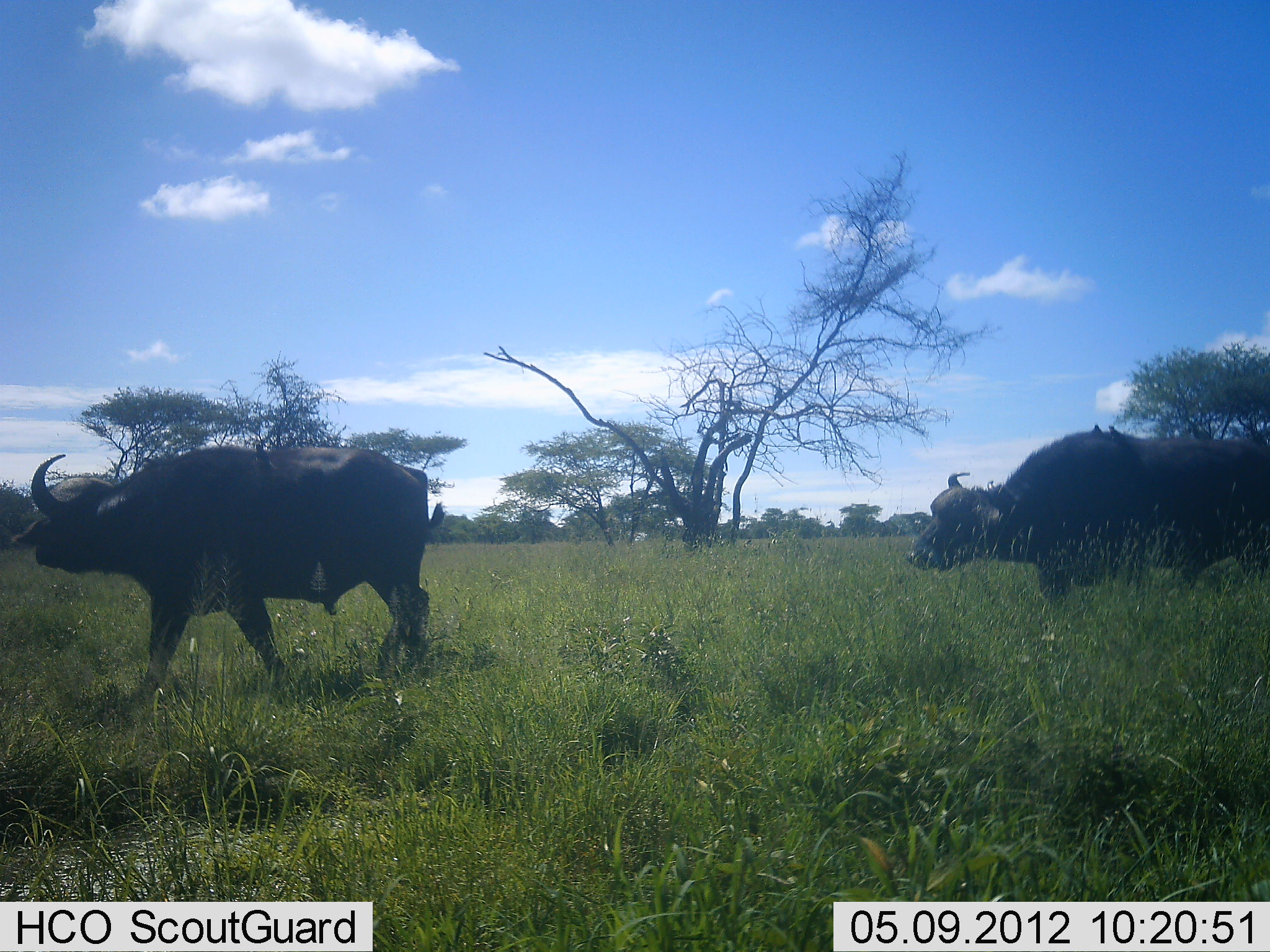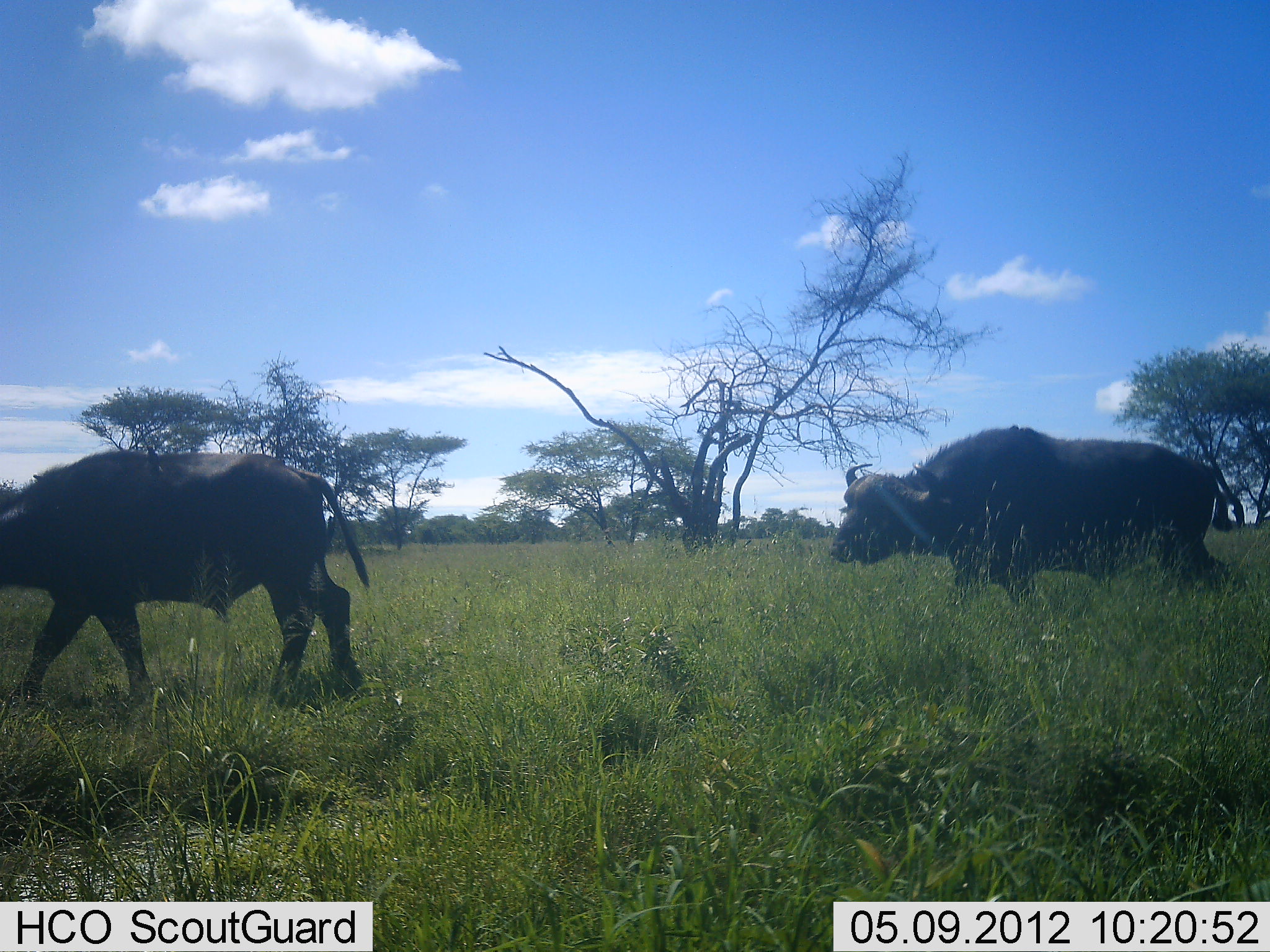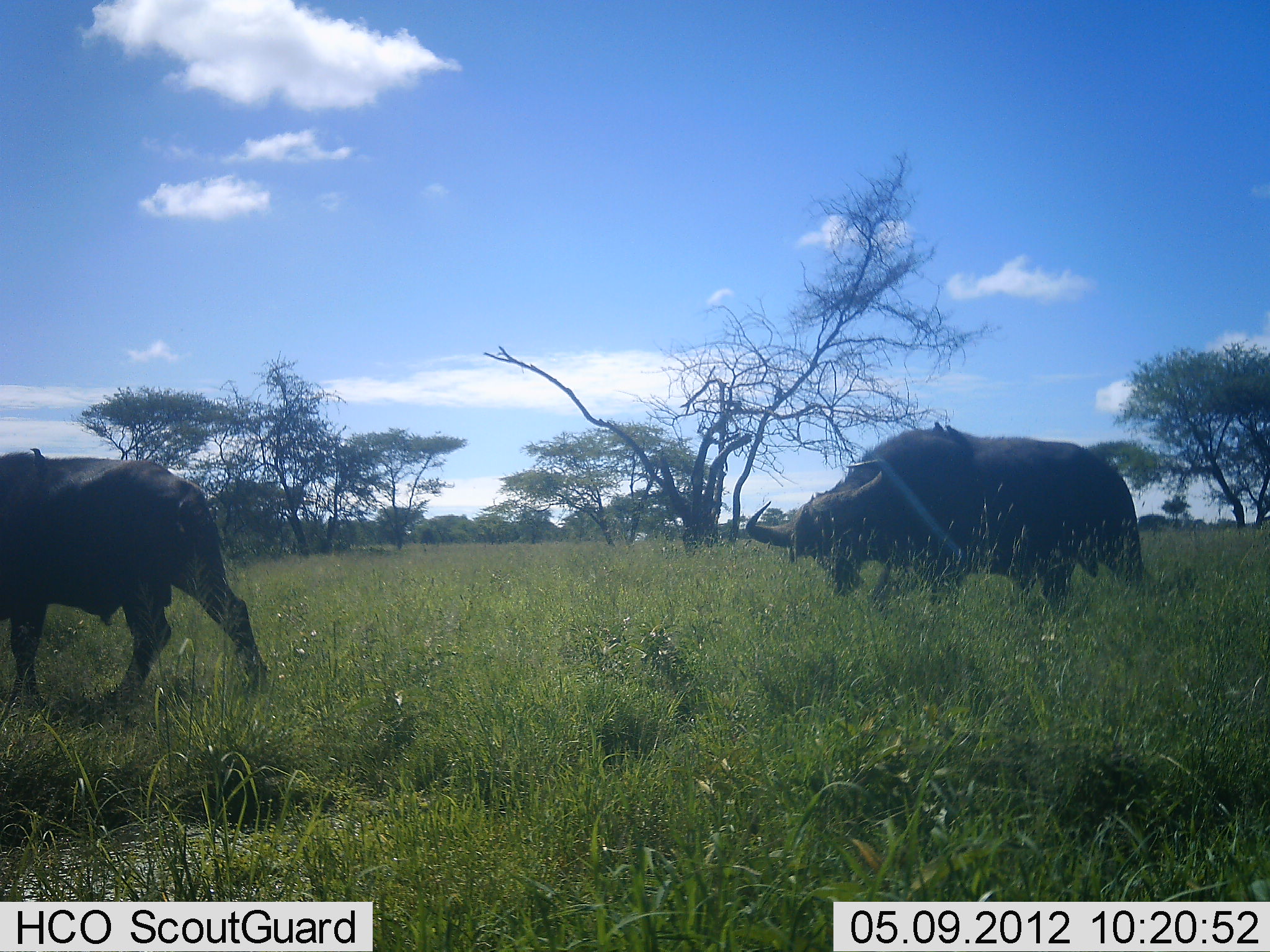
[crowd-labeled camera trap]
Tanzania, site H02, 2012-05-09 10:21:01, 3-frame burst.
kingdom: Animalia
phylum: Chordata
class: Mammalia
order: Artiodactyla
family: Bovidae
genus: Syncerus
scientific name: Syncerus caffer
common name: cape buffalo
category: buffalo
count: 2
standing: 0%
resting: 0%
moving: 100%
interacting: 0%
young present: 0%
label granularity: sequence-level